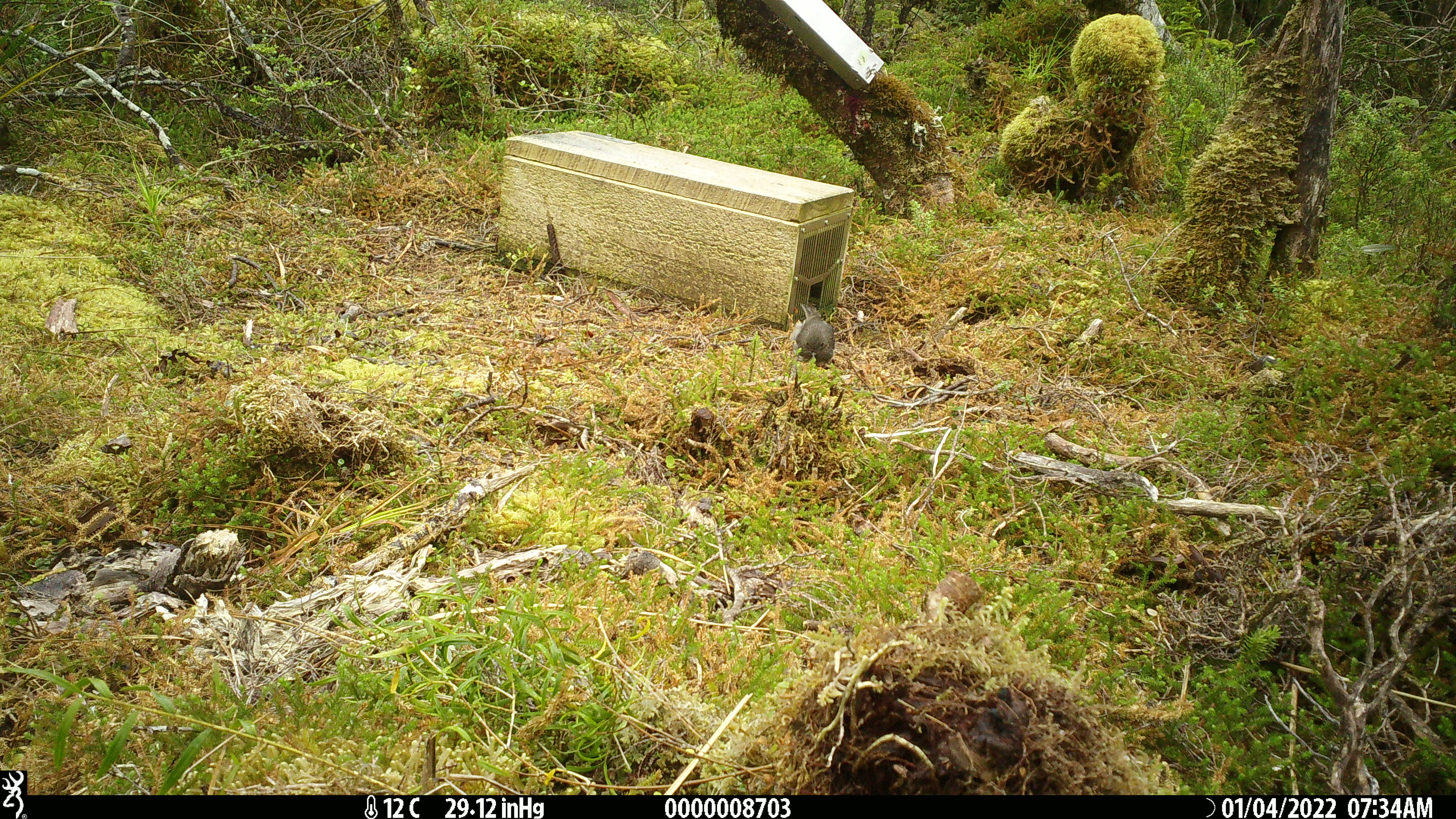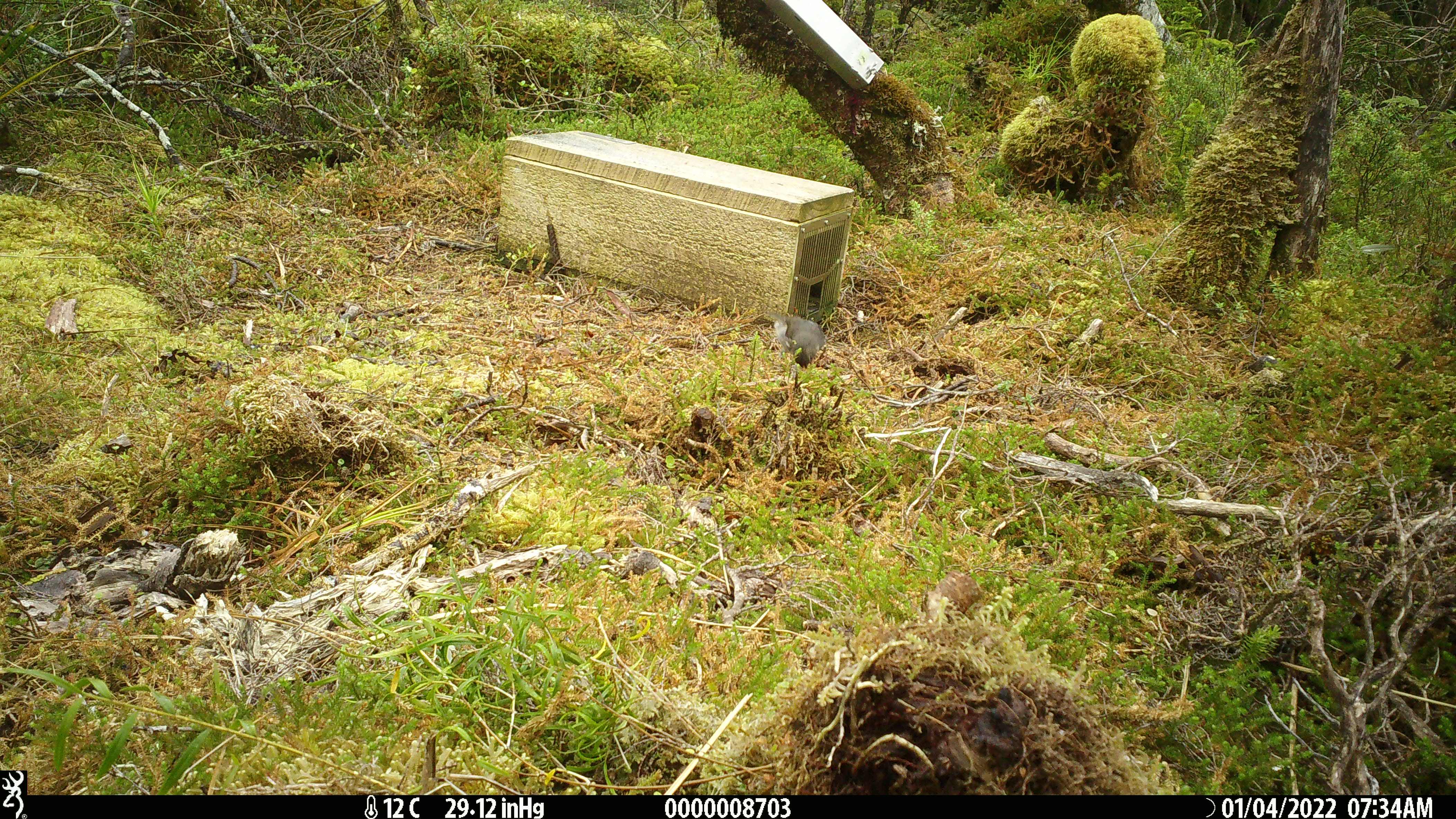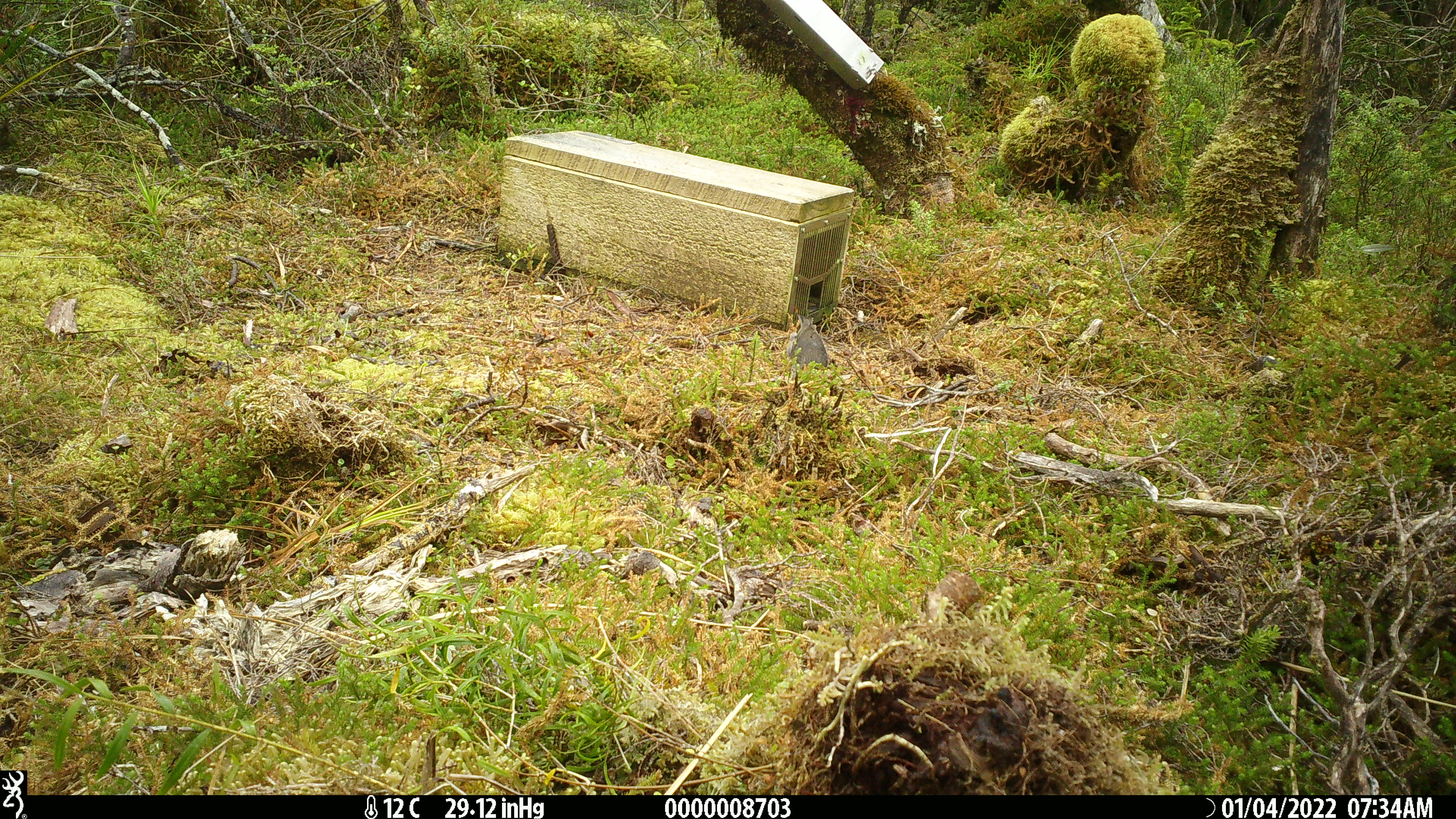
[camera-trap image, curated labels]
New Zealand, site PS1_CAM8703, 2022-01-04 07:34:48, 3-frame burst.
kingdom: Animalia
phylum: Chordata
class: Aves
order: Passeriformes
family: Petroicidae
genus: Petroica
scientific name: Petroica australis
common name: new zealand robin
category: robin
Robin (new zealand robin) (Petroica australis).